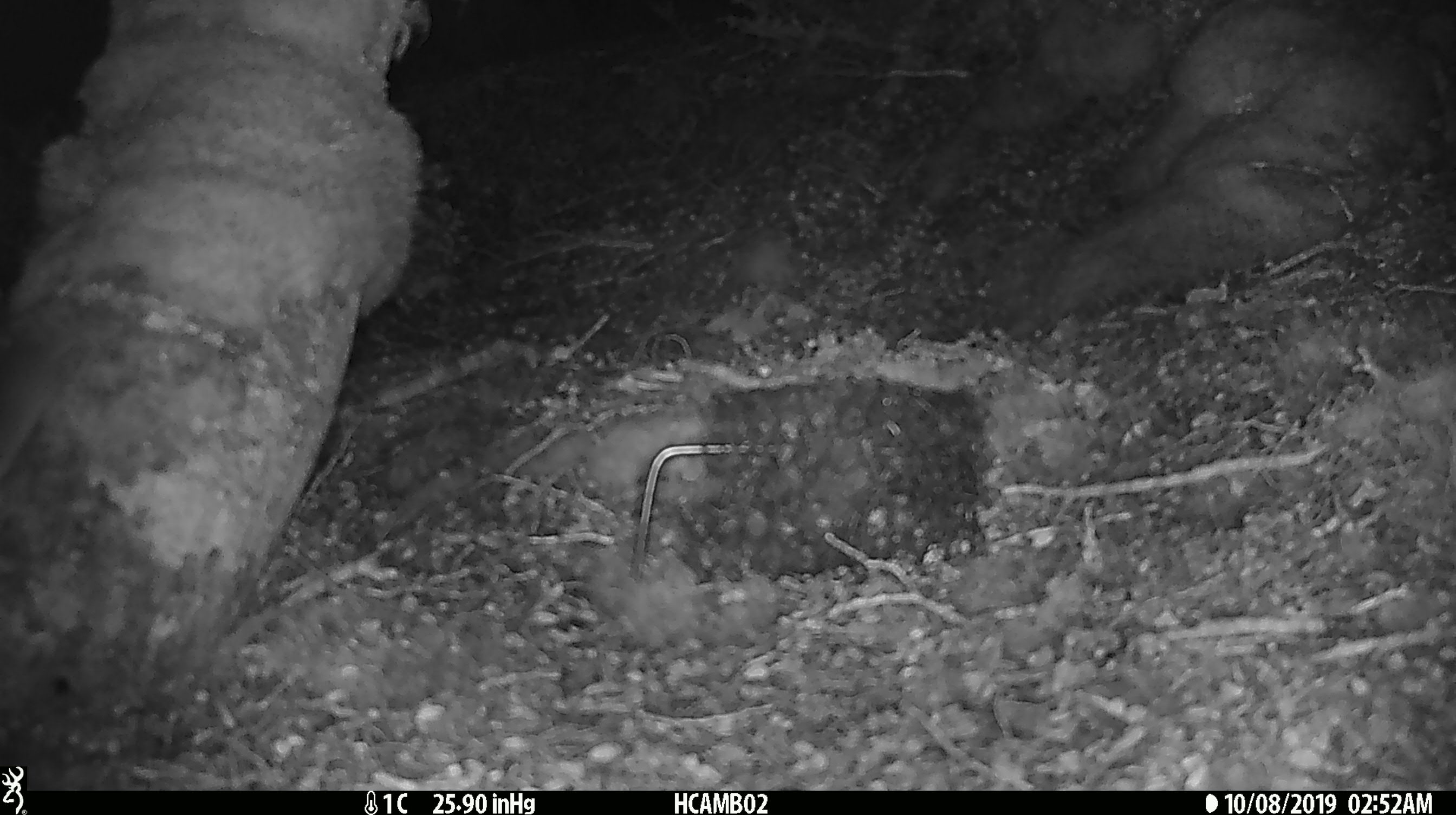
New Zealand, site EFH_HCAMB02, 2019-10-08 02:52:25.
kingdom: Animalia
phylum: Chordata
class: Mammalia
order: Rodentia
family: Muridae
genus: Mus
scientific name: Mus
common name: mouse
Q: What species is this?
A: Mouse (Mus).